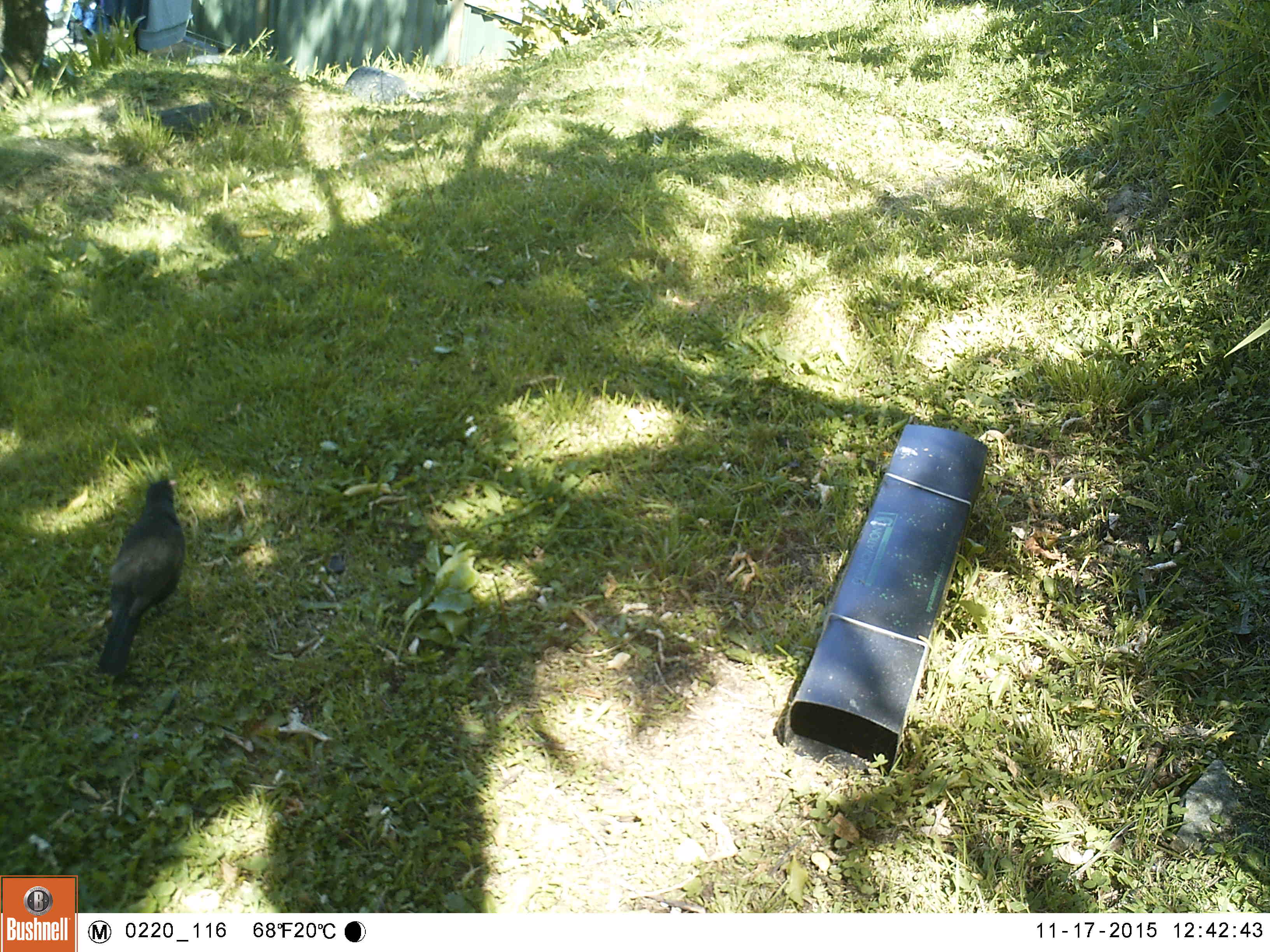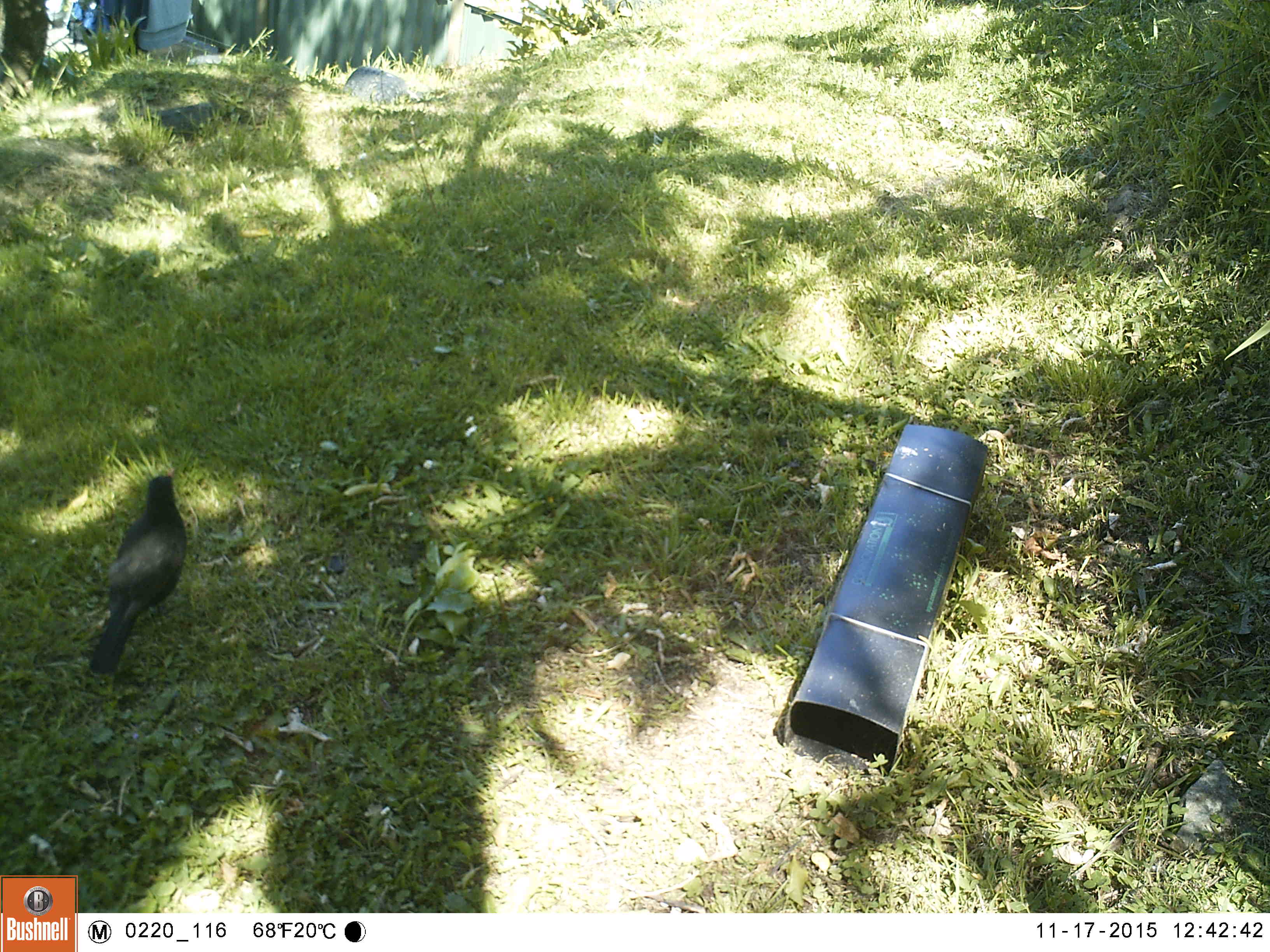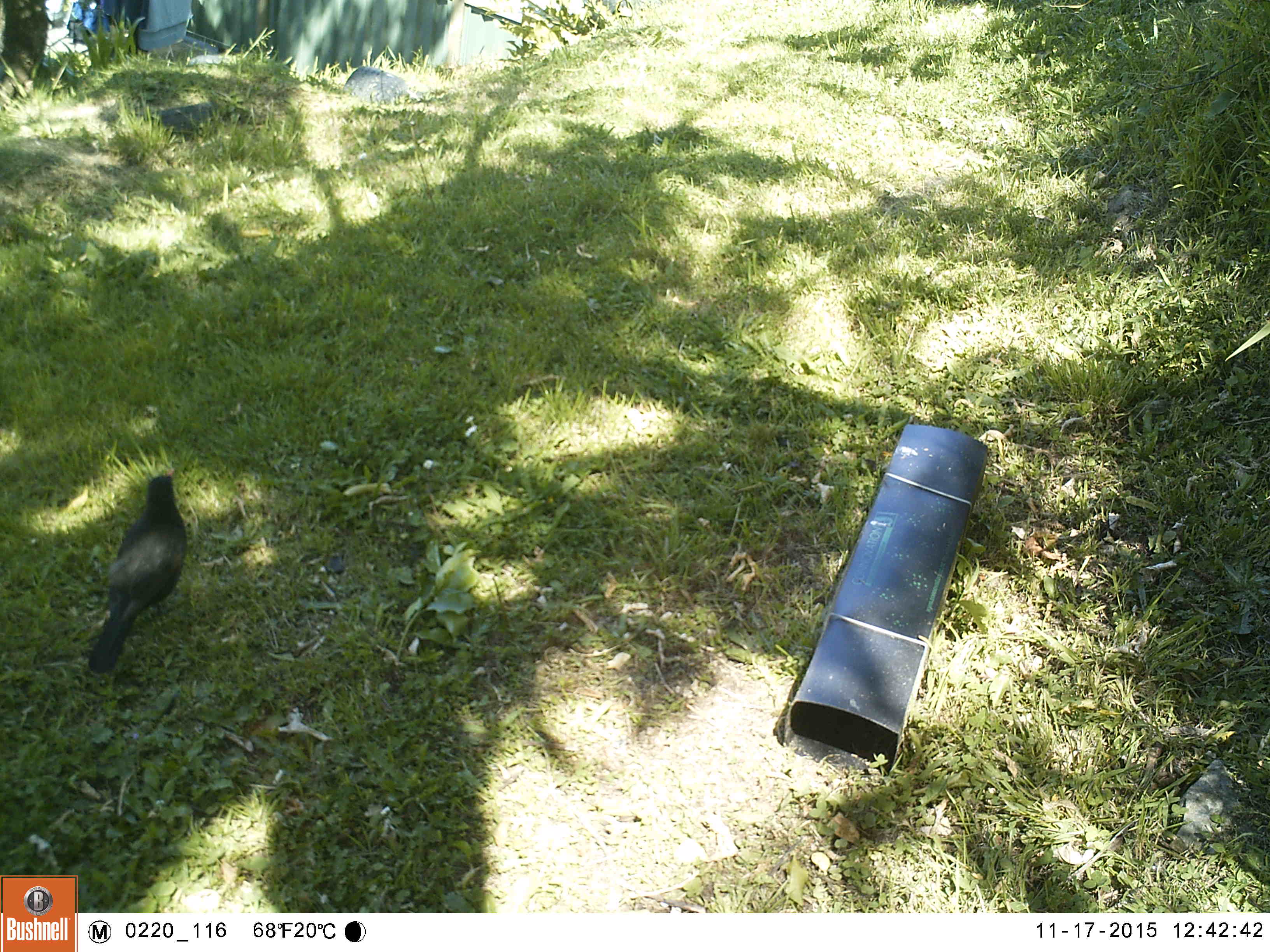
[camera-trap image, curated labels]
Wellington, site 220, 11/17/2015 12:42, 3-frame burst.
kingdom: Animalia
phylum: Chordata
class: Aves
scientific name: Aves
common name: bird